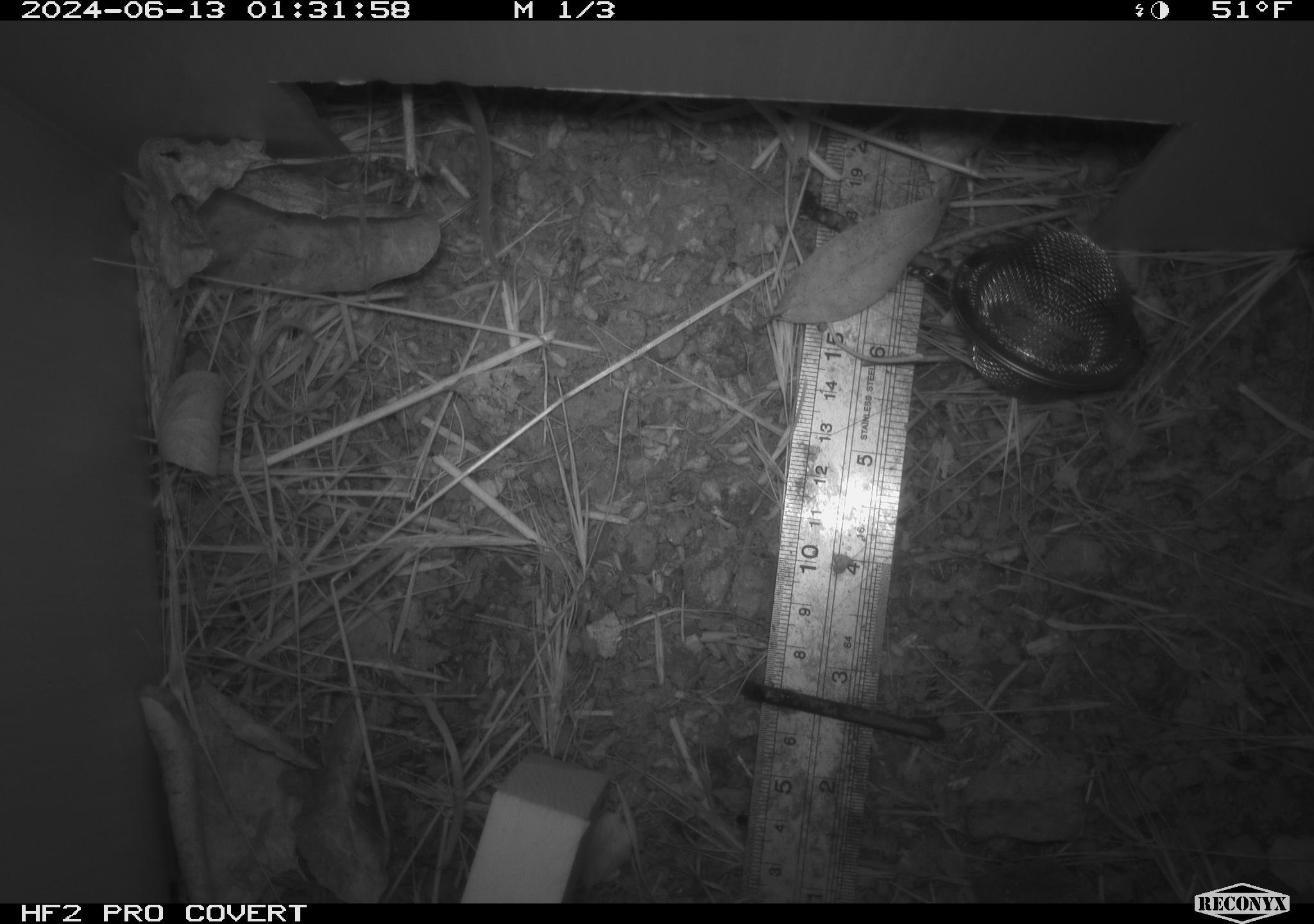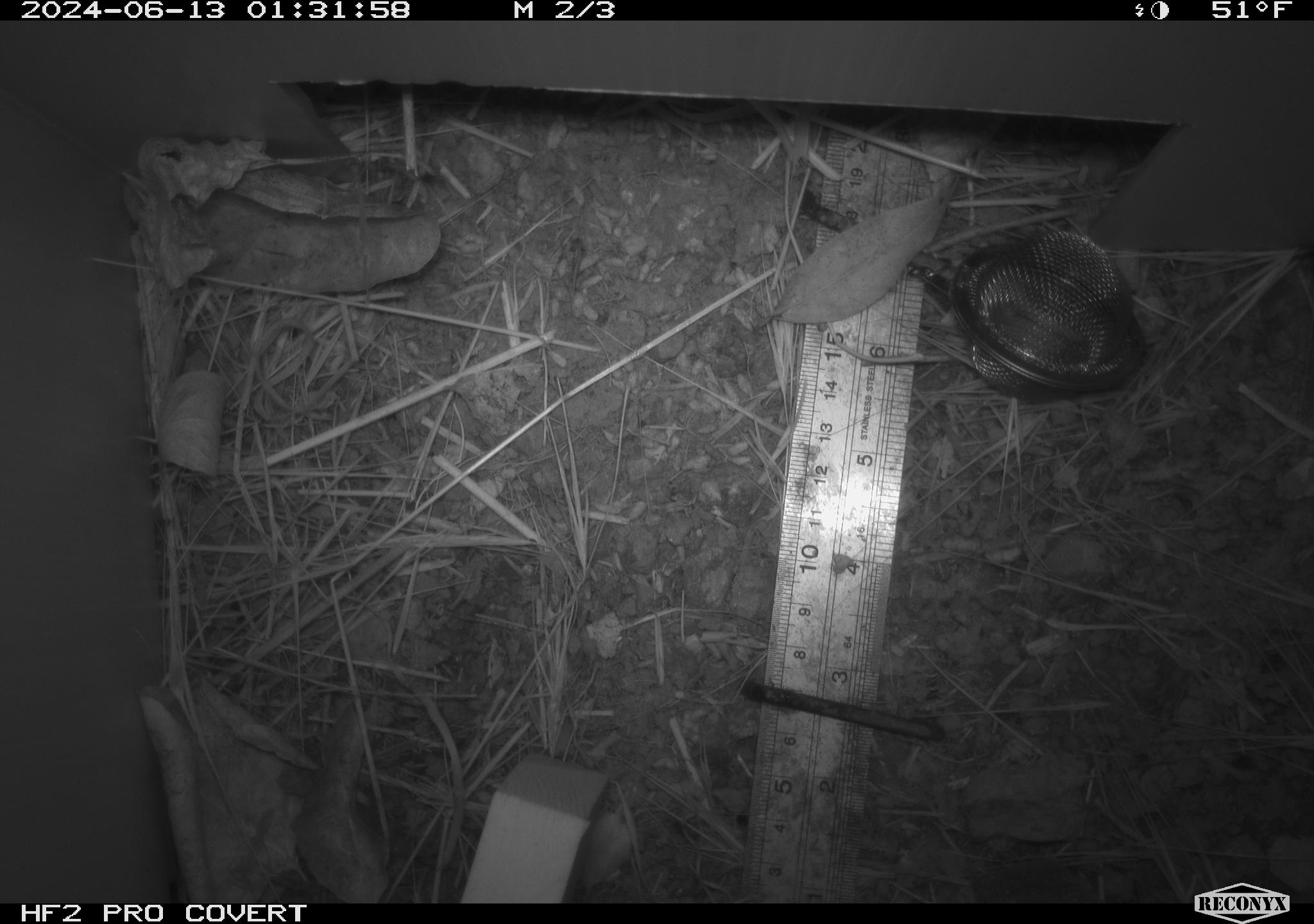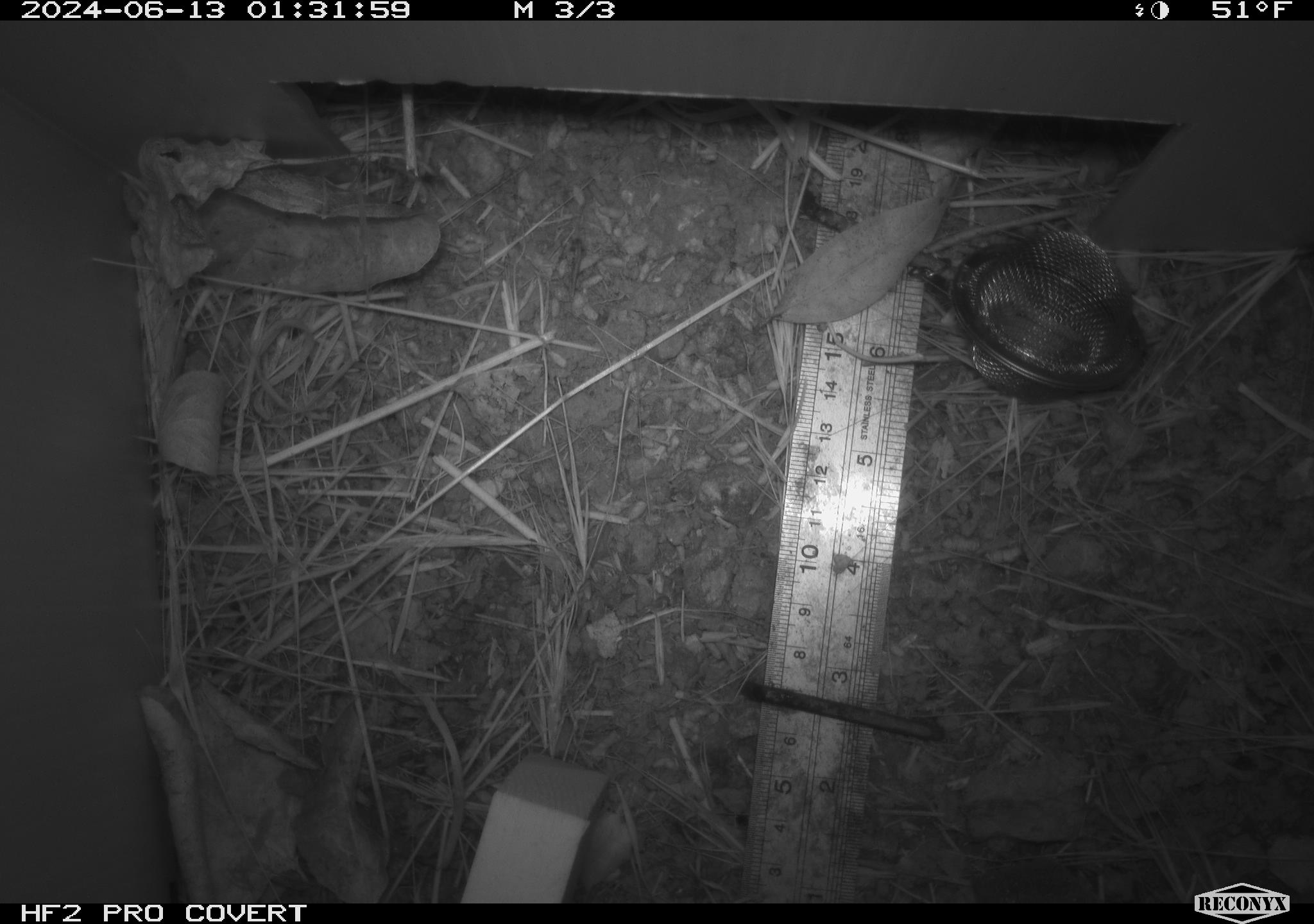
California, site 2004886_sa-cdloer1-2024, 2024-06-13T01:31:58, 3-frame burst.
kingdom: Animalia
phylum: Chordata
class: Mammalia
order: Rodentia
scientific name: Rodentia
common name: mouse species